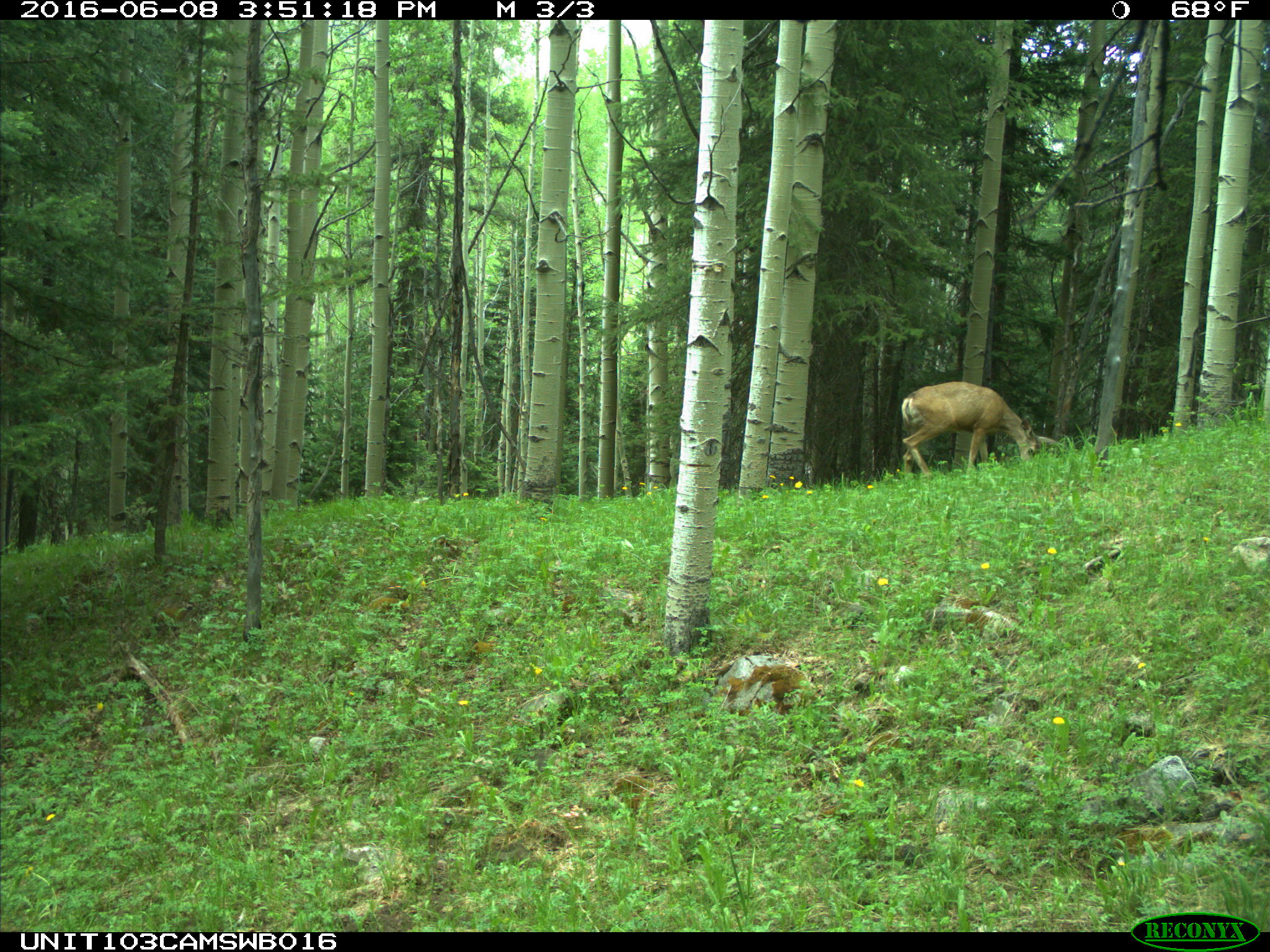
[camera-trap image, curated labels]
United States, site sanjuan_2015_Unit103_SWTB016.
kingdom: Animalia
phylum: Chordata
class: Mammalia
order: Artiodactyla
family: Cervidae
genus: Odocoileus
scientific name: Odocoileus hemionus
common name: mule deer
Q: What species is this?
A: Odocoileus hemionus (mule deer).